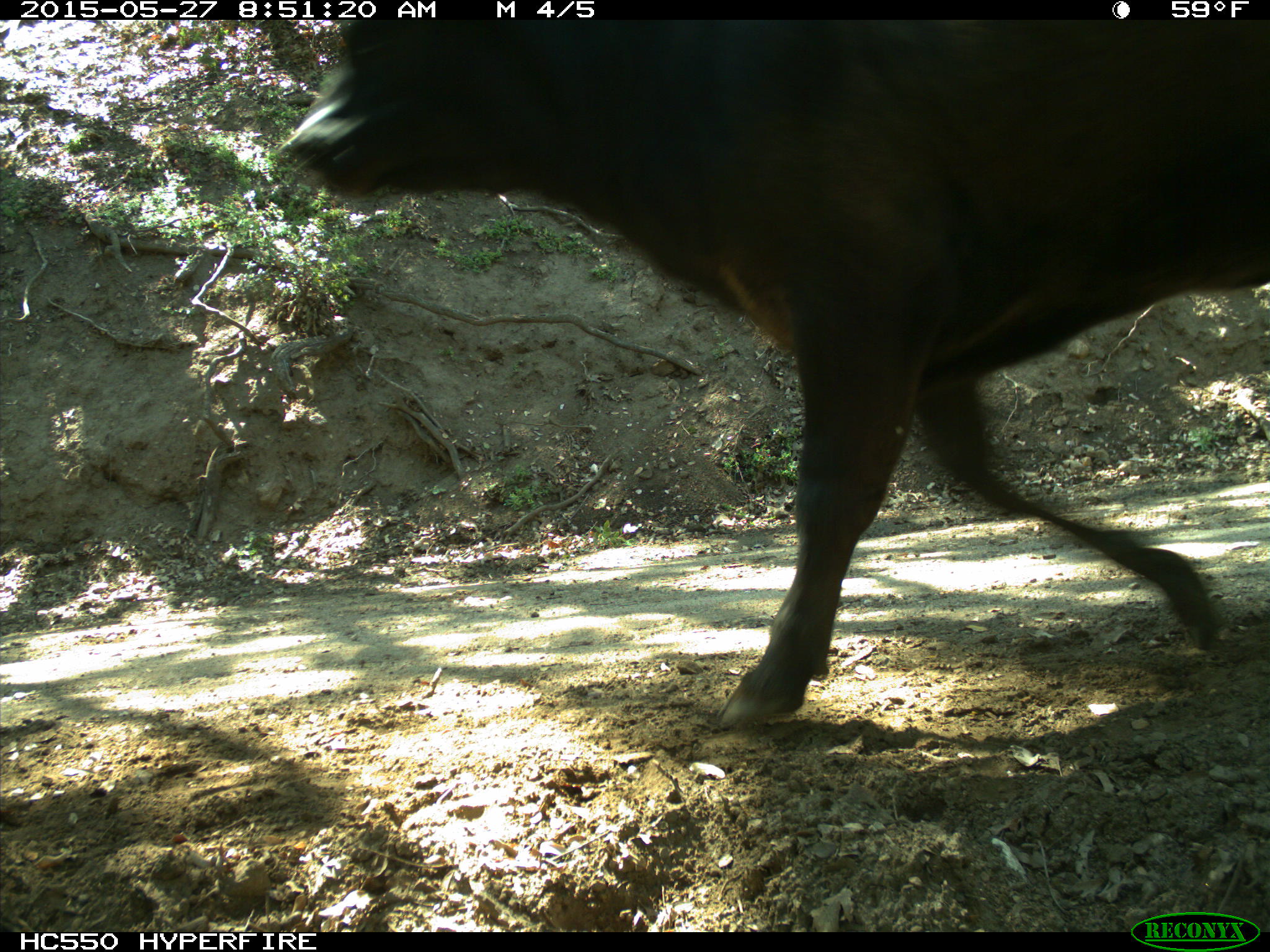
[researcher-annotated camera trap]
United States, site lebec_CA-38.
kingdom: Animalia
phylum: Chordata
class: Mammalia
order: Artiodactyla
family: Bovidae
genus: Bos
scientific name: Bos taurus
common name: domestic cow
Bos taurus (domestic cow).